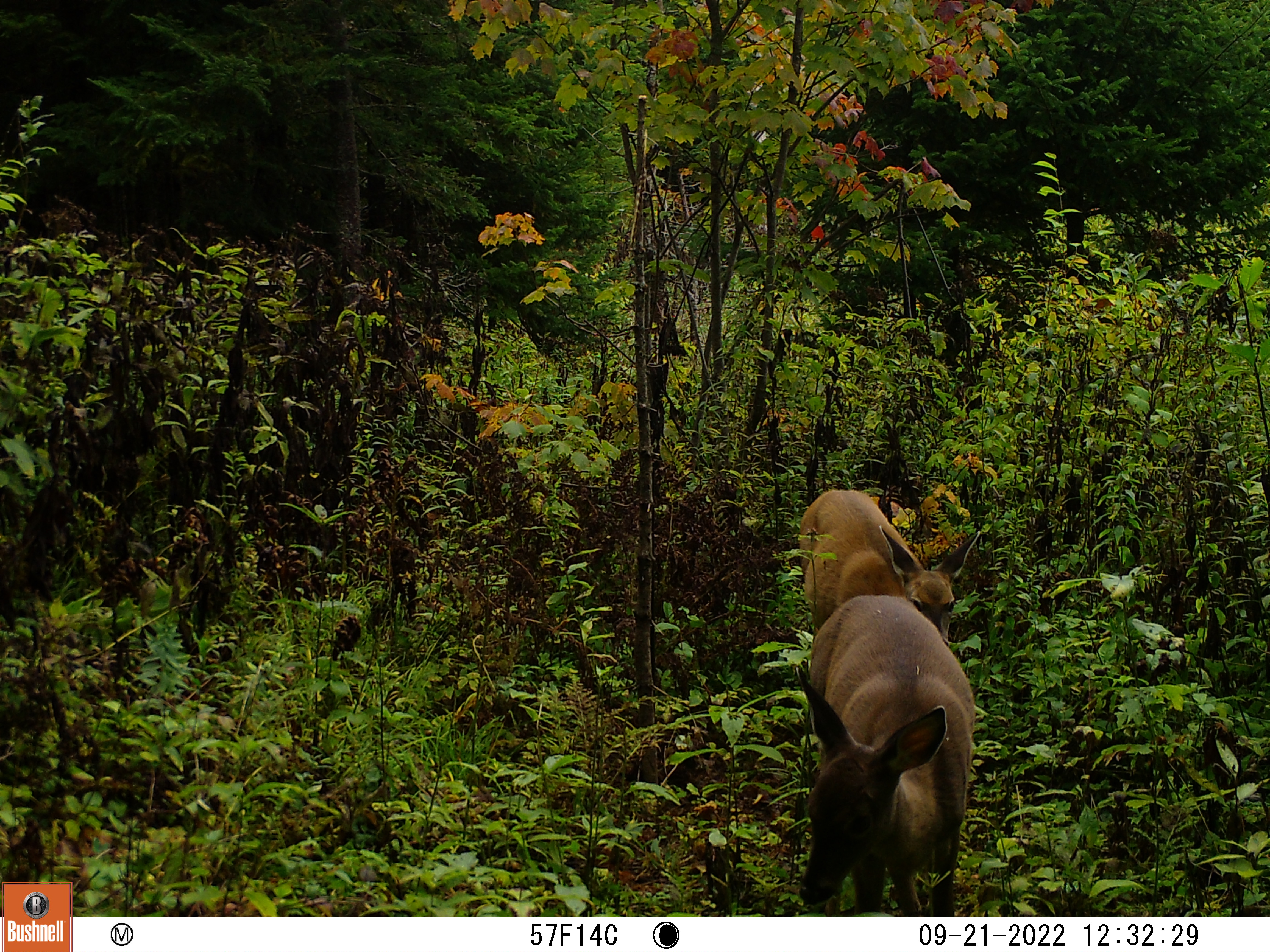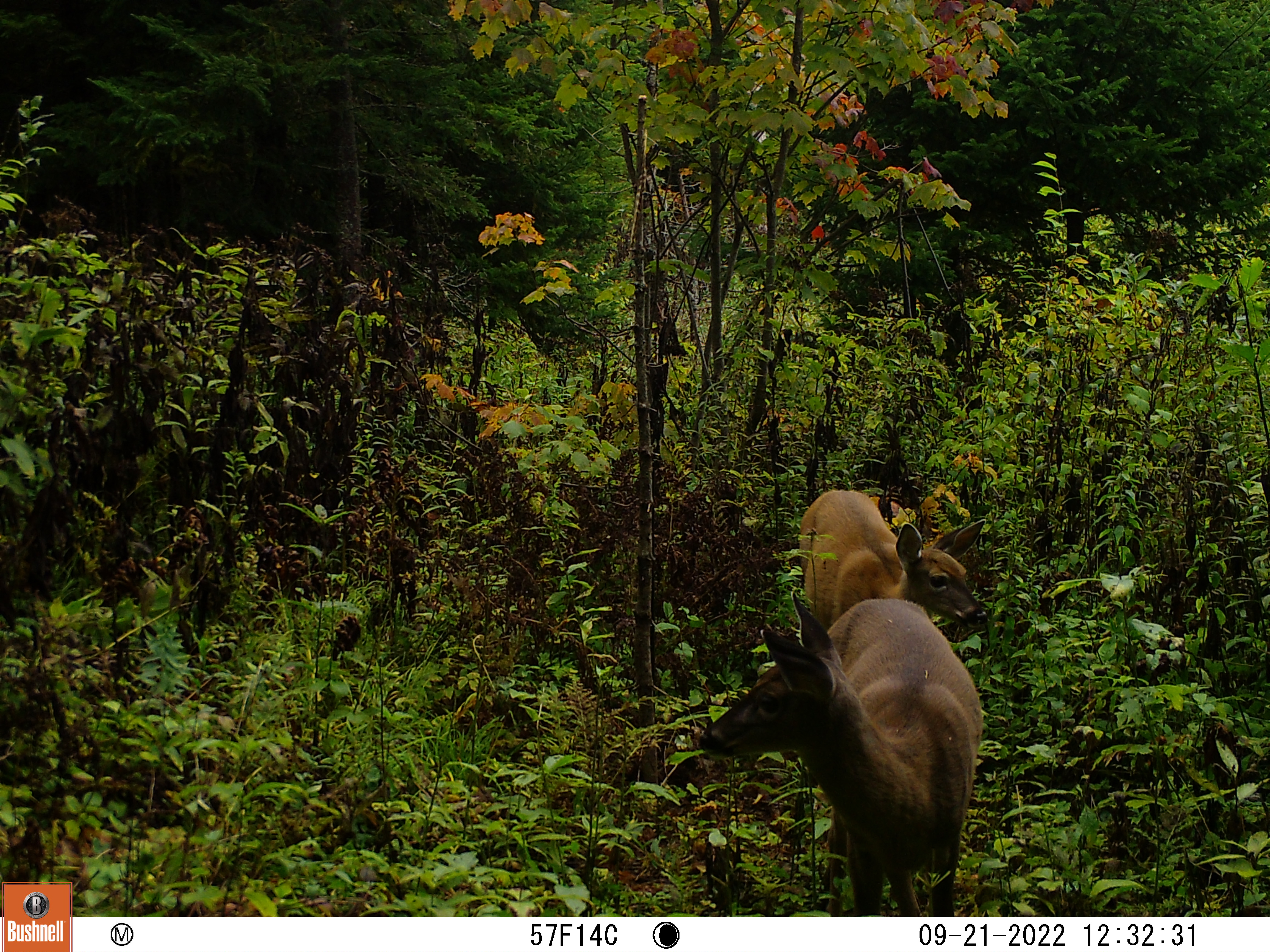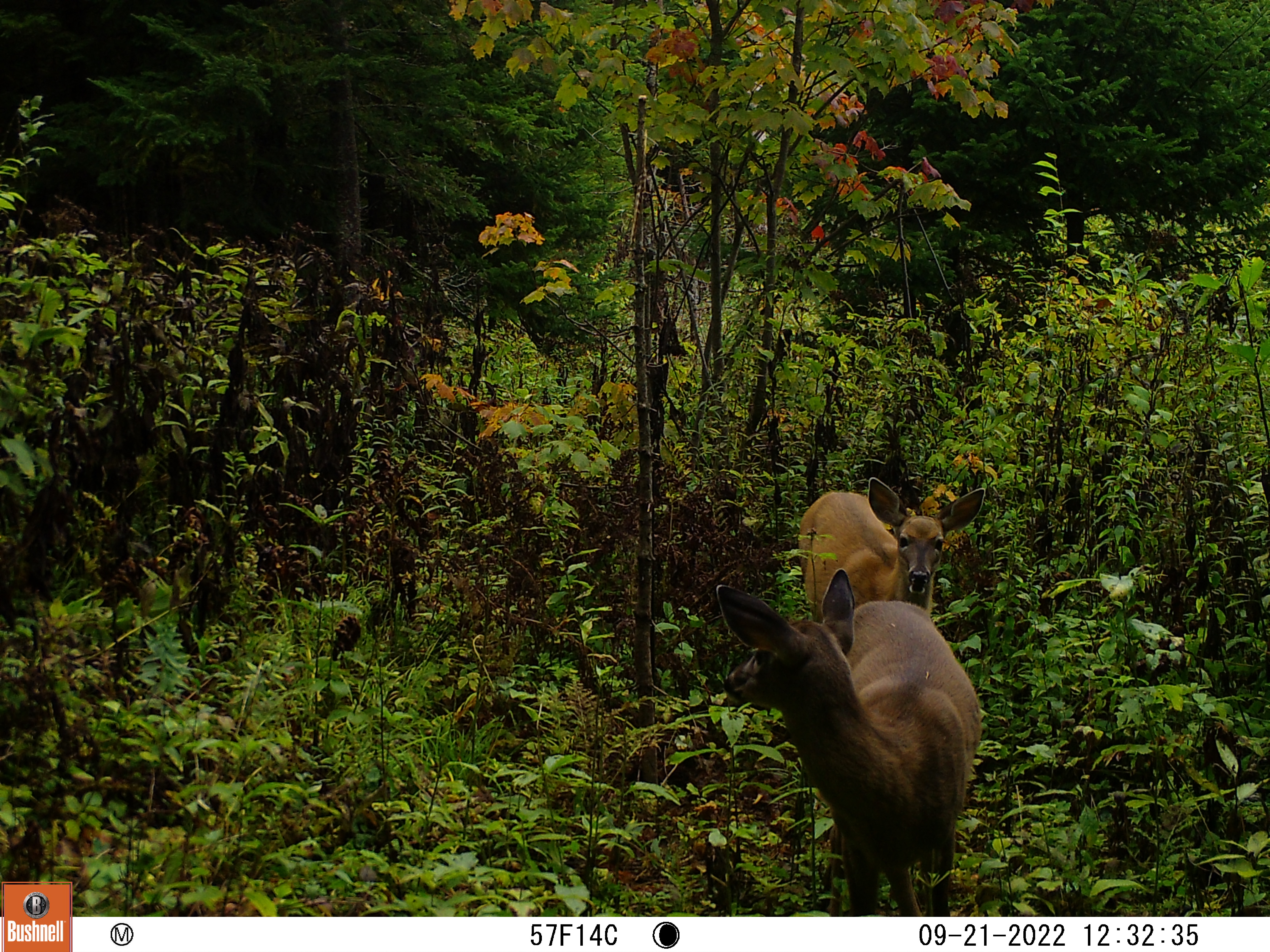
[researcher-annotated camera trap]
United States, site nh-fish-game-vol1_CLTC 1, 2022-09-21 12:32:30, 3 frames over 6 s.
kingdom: Animalia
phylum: Chordata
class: Mammalia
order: Artiodactyla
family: Cervidae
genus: Odocoileus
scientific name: Odocoileus virginianus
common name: white-tailed deer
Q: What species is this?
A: White-tailed deer (Odocoileus virginianus).